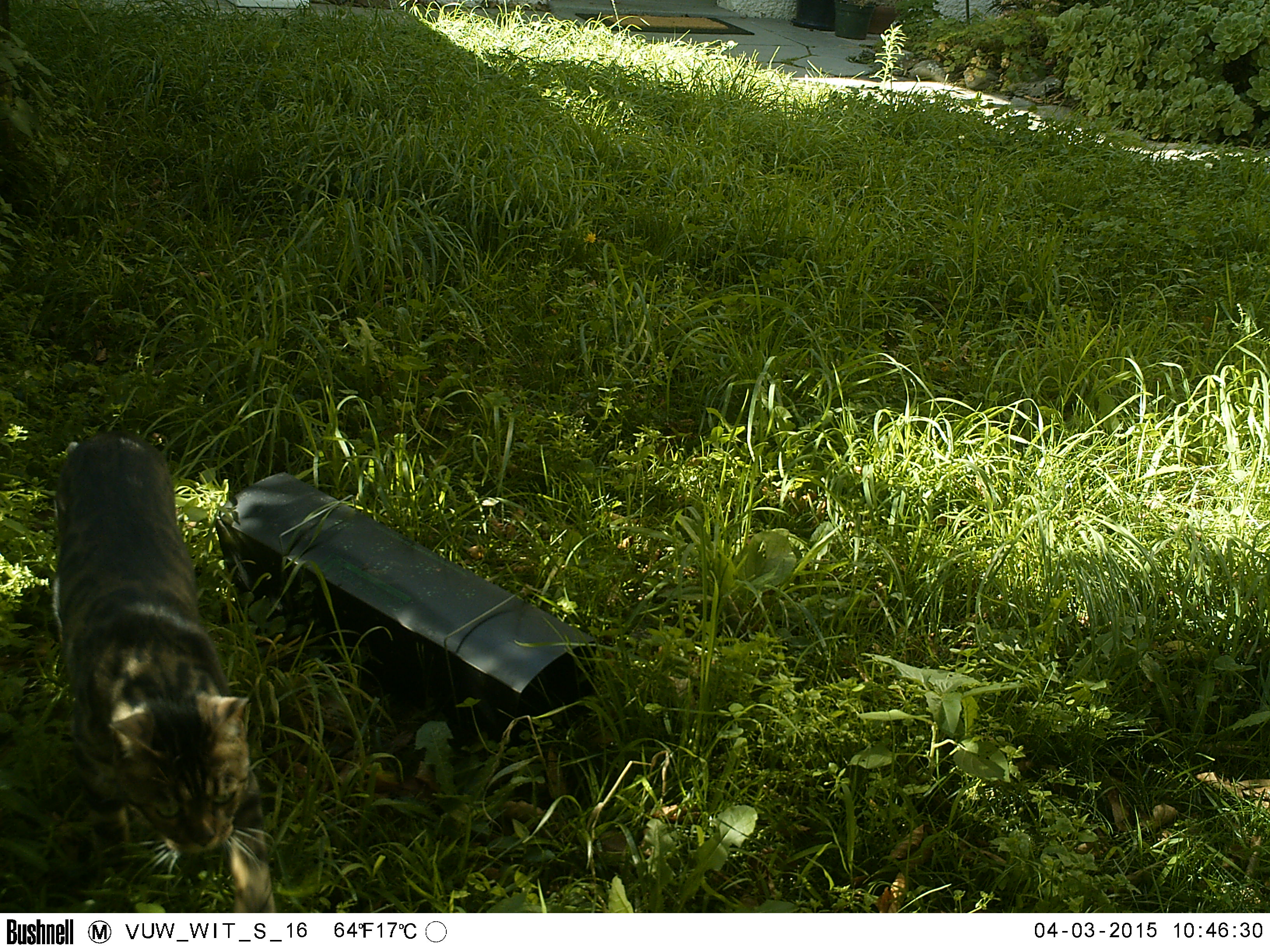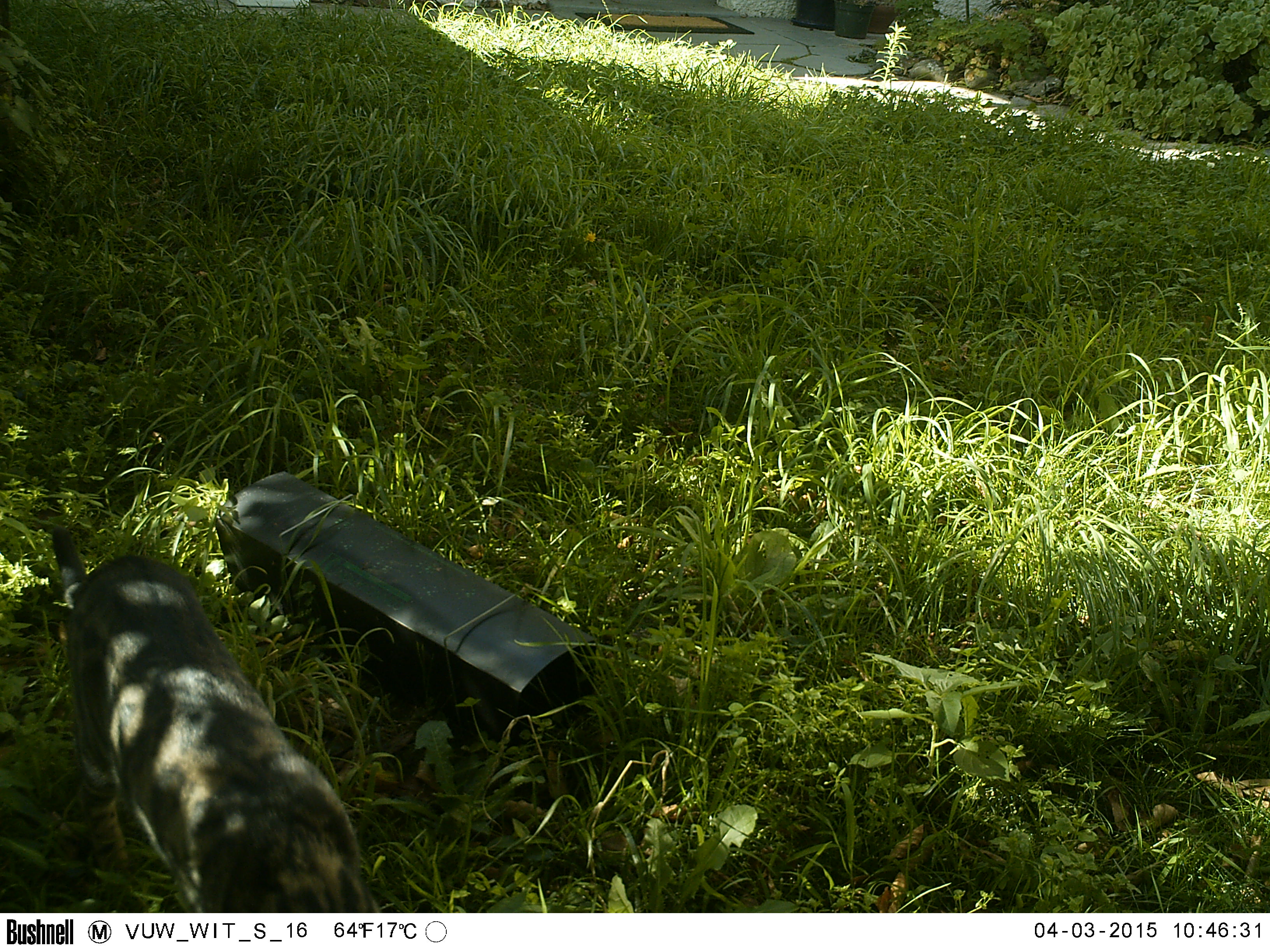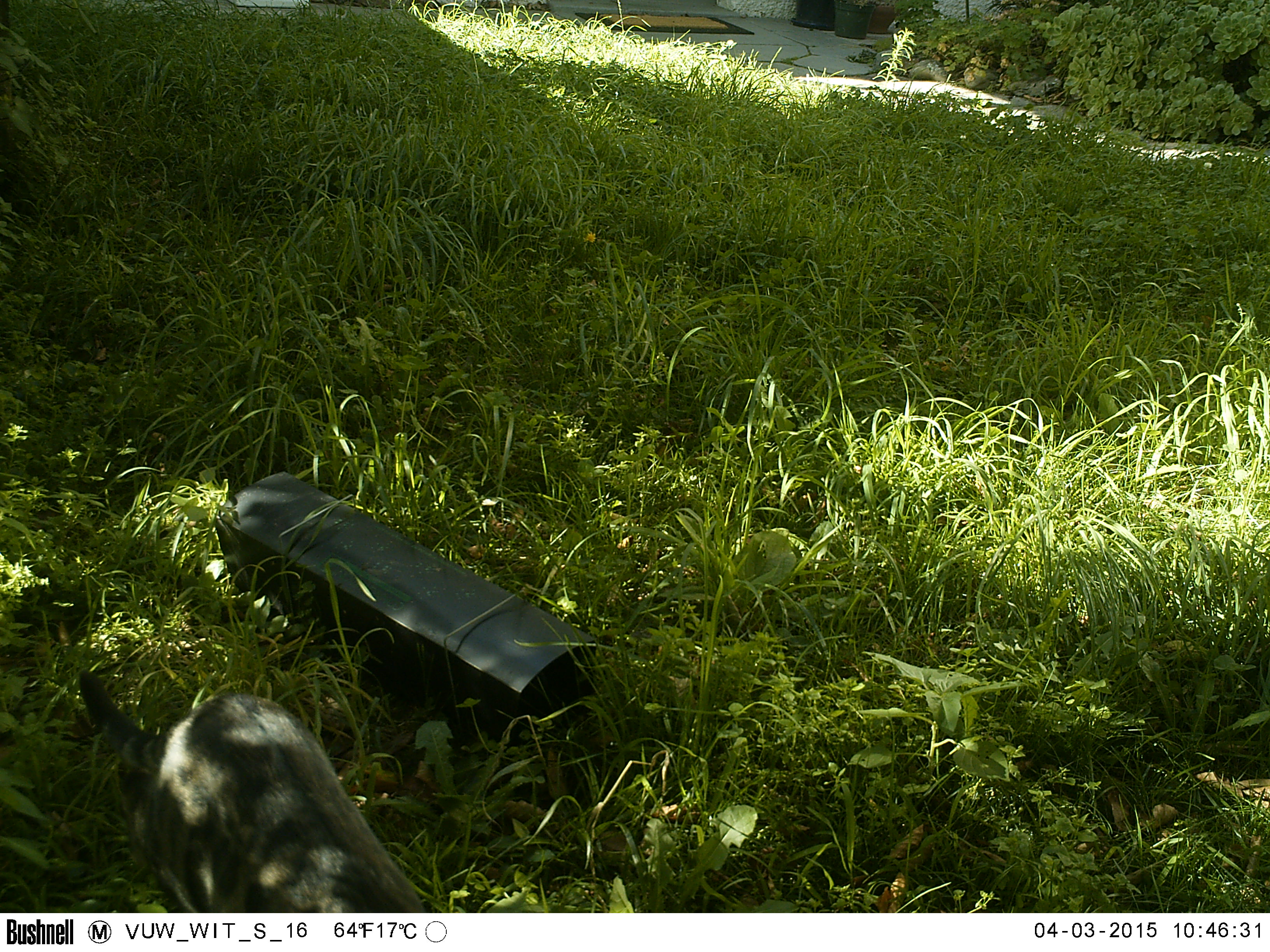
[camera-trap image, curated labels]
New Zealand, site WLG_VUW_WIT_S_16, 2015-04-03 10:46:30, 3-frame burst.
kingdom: Animalia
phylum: Chordata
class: Mammalia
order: Carnivora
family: Felidae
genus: Felis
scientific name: Felis catus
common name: domestic cat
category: cat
Cat (domestic cat) (Felis catus).